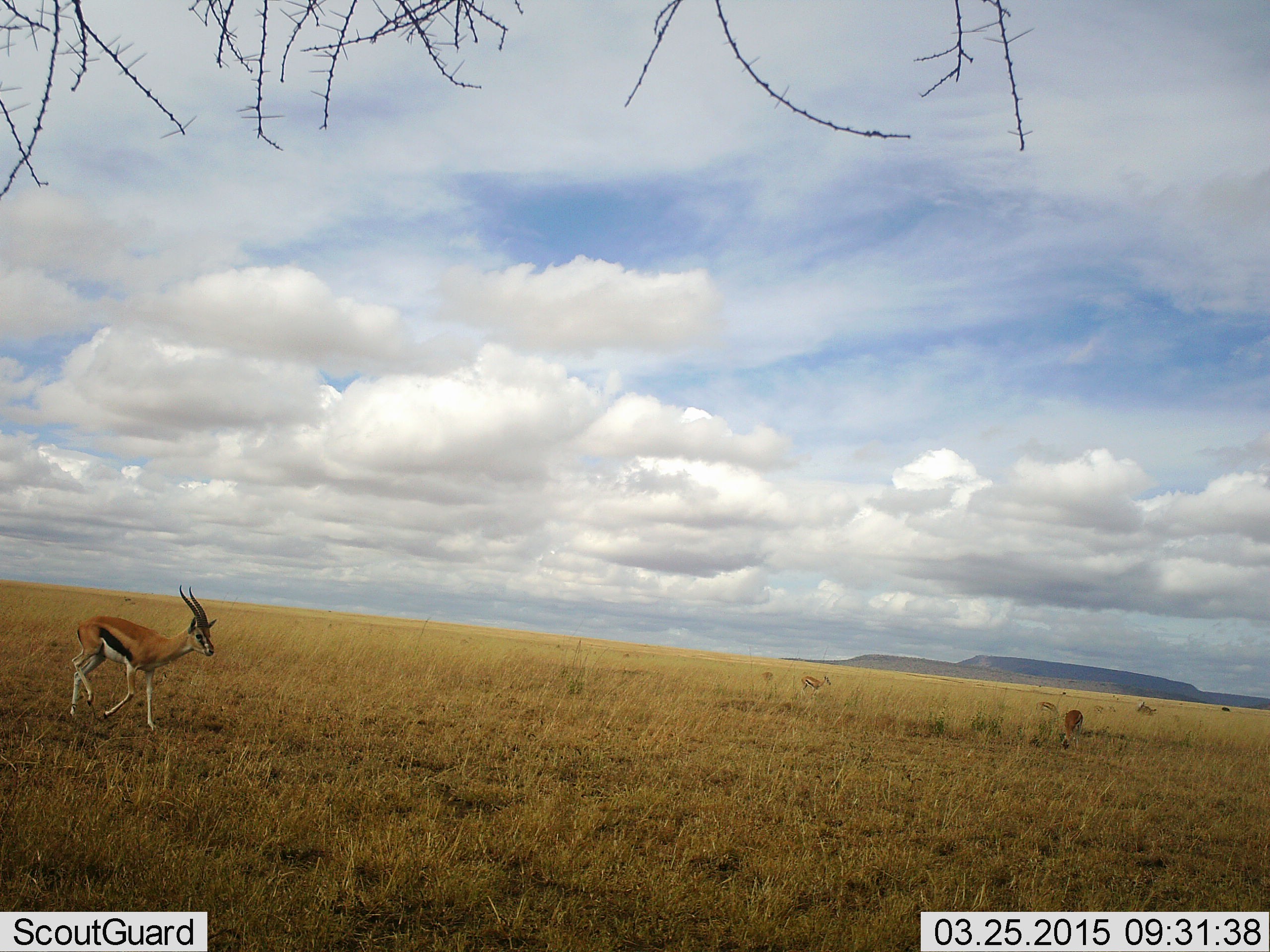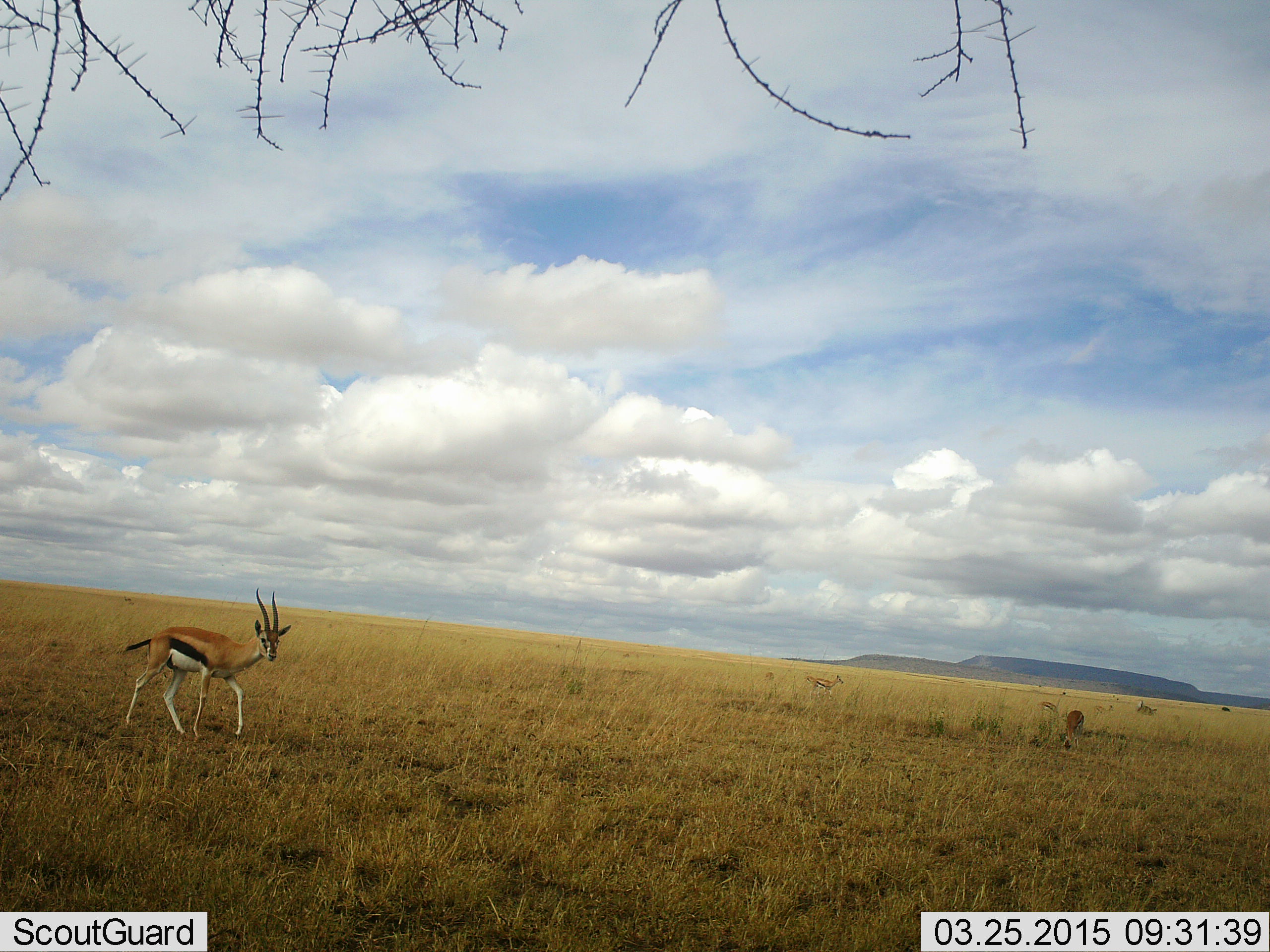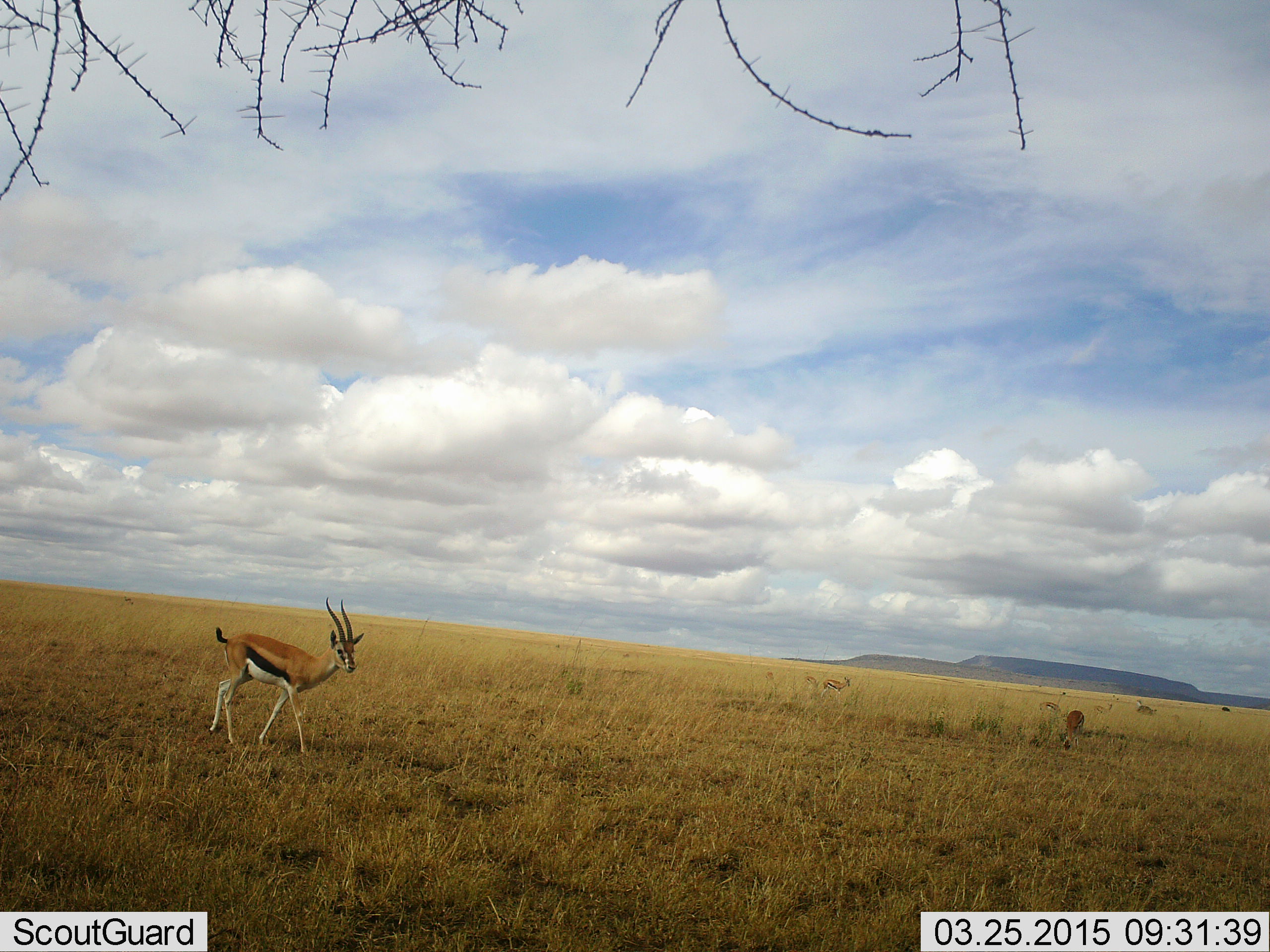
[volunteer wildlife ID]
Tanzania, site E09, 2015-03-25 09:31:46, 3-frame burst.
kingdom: Animalia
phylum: Chordata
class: Mammalia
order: Artiodactyla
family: Bovidae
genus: Eudorcas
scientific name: Eudorcas thomsonii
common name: thomson's gazelle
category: gazellethomsons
Gazellethomsons (thomson's gazelle) (Eudorcas thomsonii), count 2. Behavior (volunteer vote fractions): standing 40%, resting 0%, moving 80%, interacting 0%. Young present (vote fraction): 0%. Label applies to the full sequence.